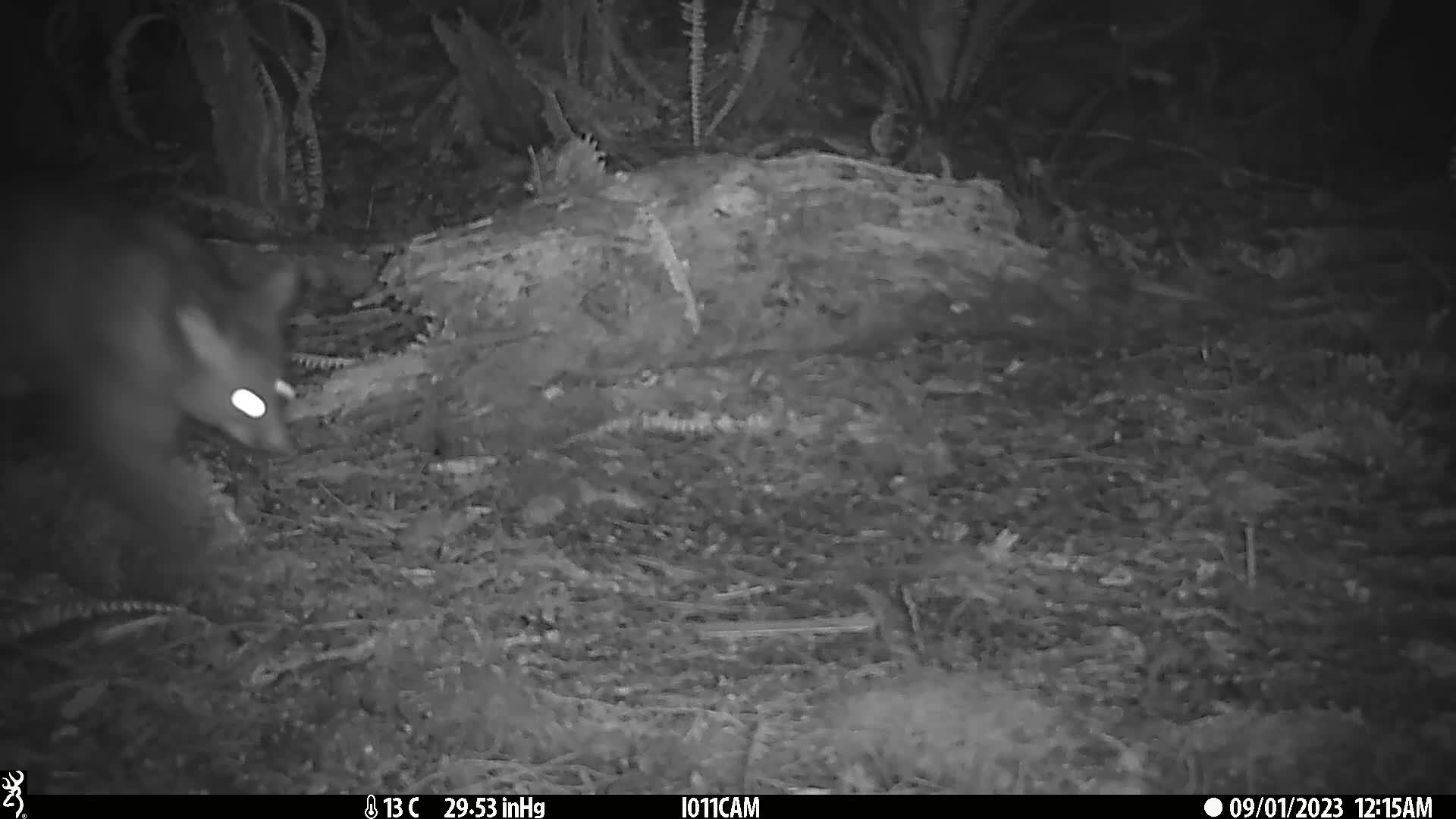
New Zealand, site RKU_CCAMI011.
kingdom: Animalia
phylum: Chordata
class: Mammalia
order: Diprotodontia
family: Phalangeridae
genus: Trichosurus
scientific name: Trichosurus vulpecula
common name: common brushtail possum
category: possum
Possum (common brushtail possum) (Trichosurus vulpecula).